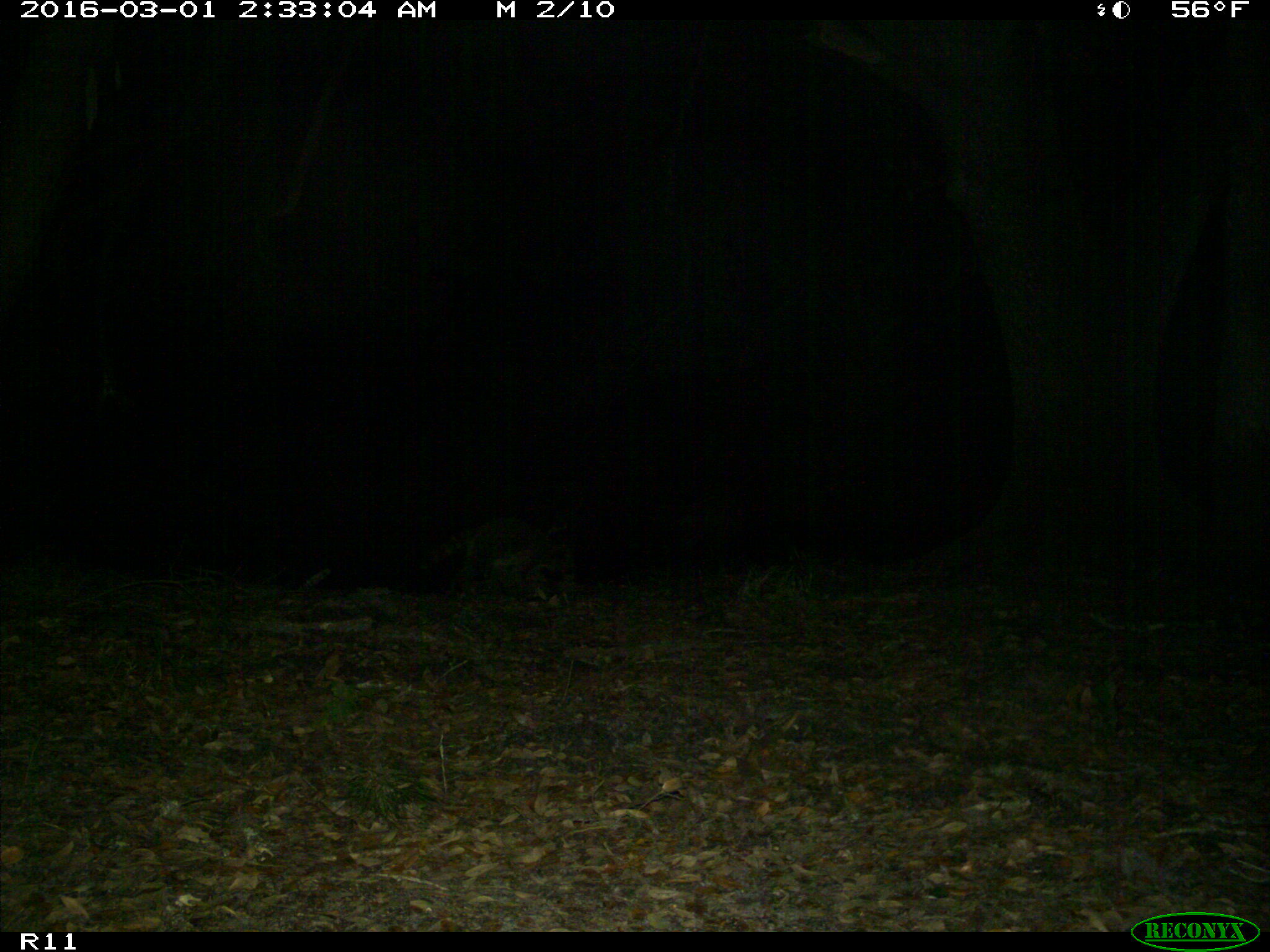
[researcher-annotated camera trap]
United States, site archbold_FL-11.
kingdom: Animalia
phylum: Chordata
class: Mammalia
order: Carnivora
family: Procyonidae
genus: Procyon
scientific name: Procyon lotor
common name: common raccoon